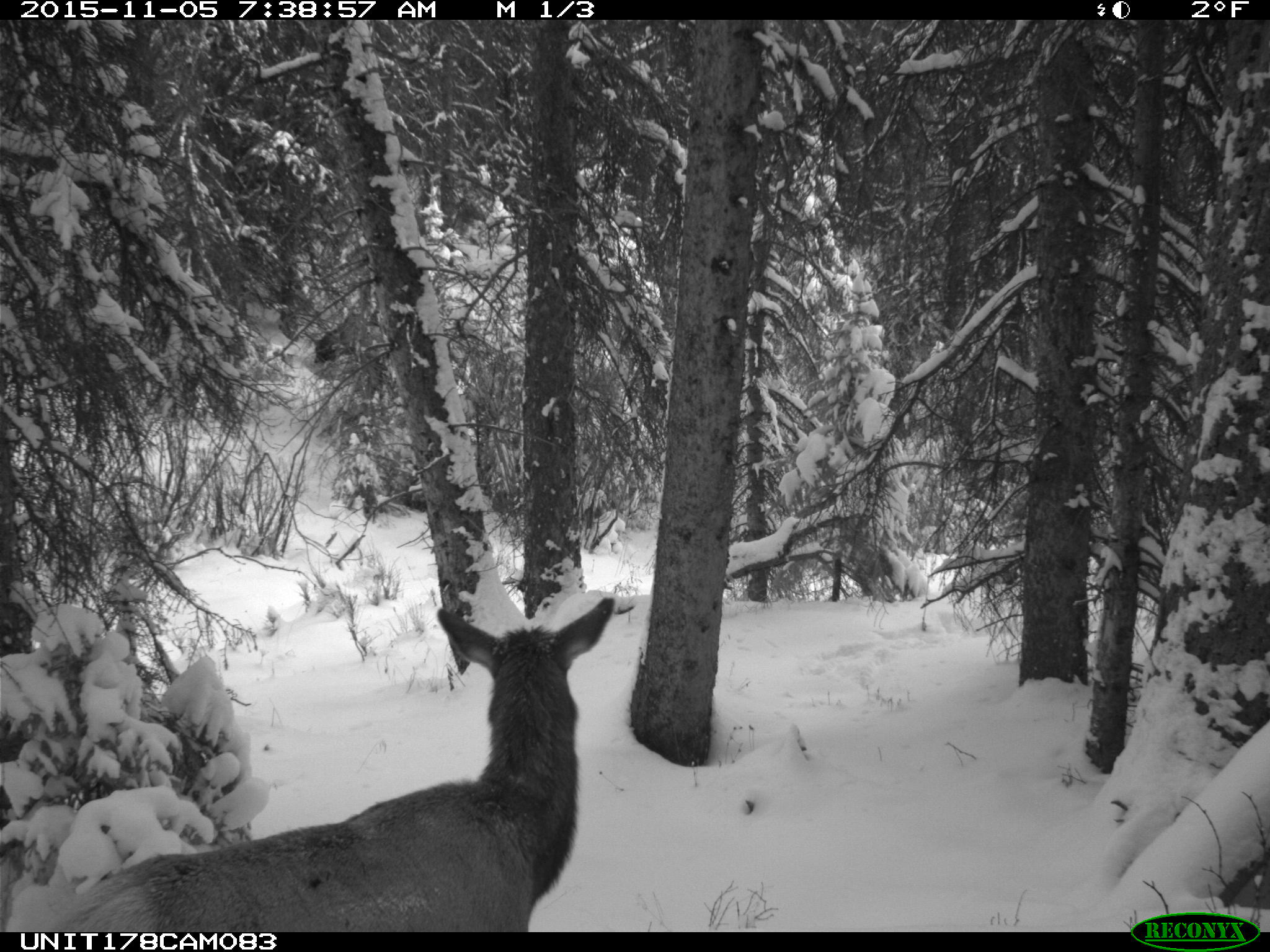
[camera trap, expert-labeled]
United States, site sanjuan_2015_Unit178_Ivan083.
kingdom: Animalia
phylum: Chordata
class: Mammalia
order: Artiodactyla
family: Cervidae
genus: Cervus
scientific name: Cervus elaphus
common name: red deer